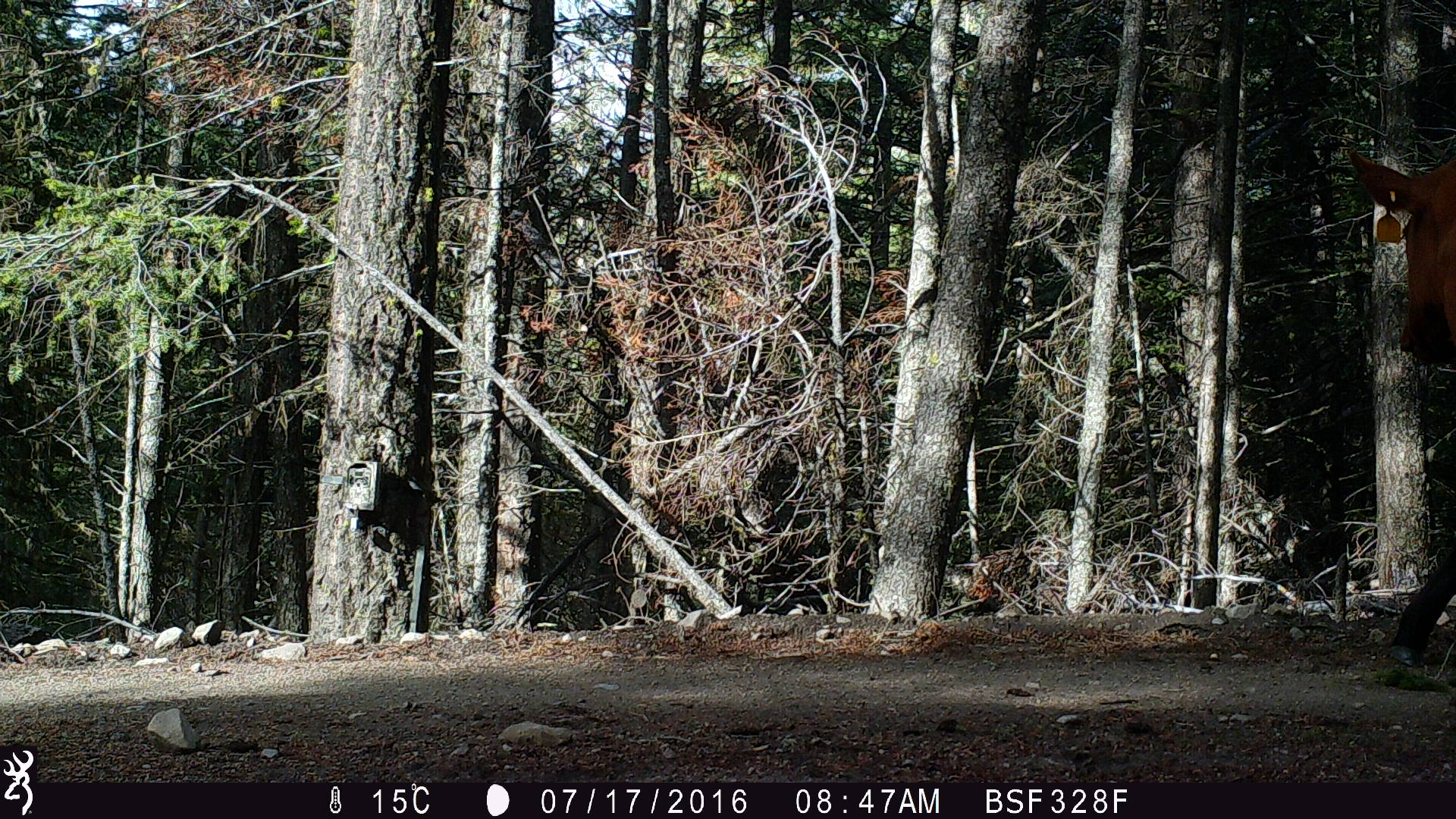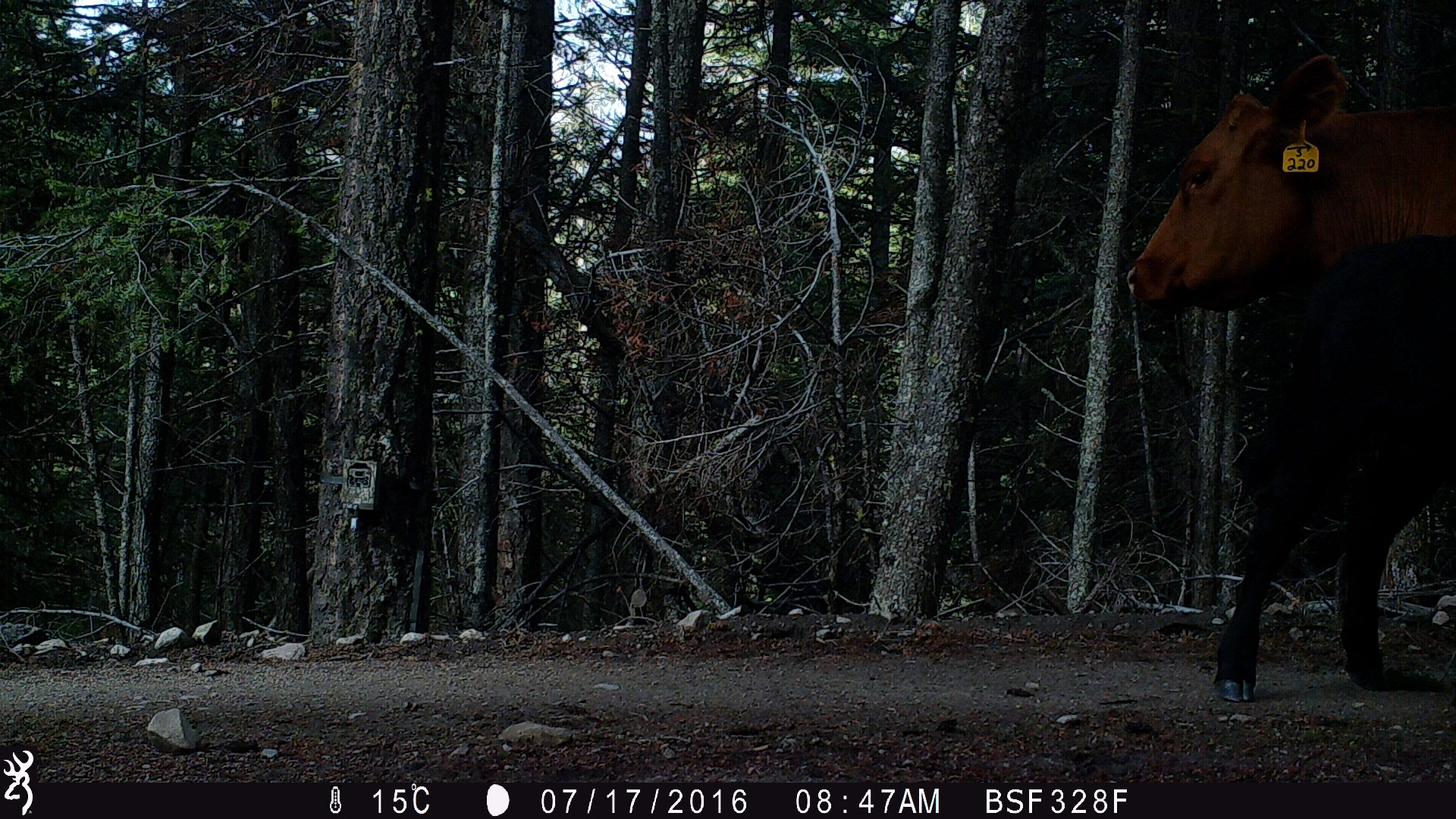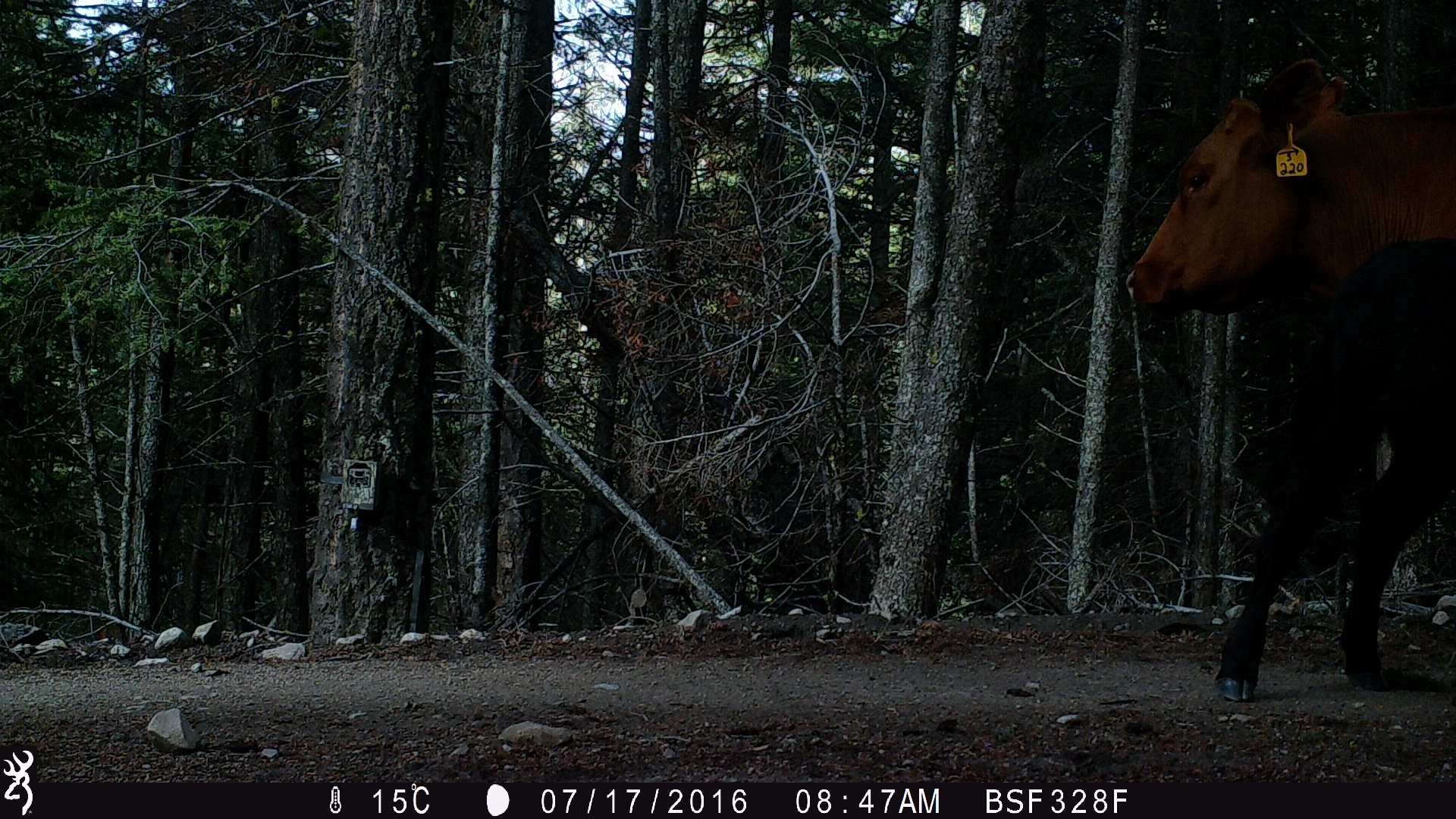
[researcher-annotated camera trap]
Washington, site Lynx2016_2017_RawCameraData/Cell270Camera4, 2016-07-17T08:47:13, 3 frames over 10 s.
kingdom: Animalia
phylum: Chordata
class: Mammalia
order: Artiodactyla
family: Bovidae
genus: Bos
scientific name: Bos taurus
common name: domestic cattle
Domestic cattle (Bos taurus). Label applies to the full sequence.